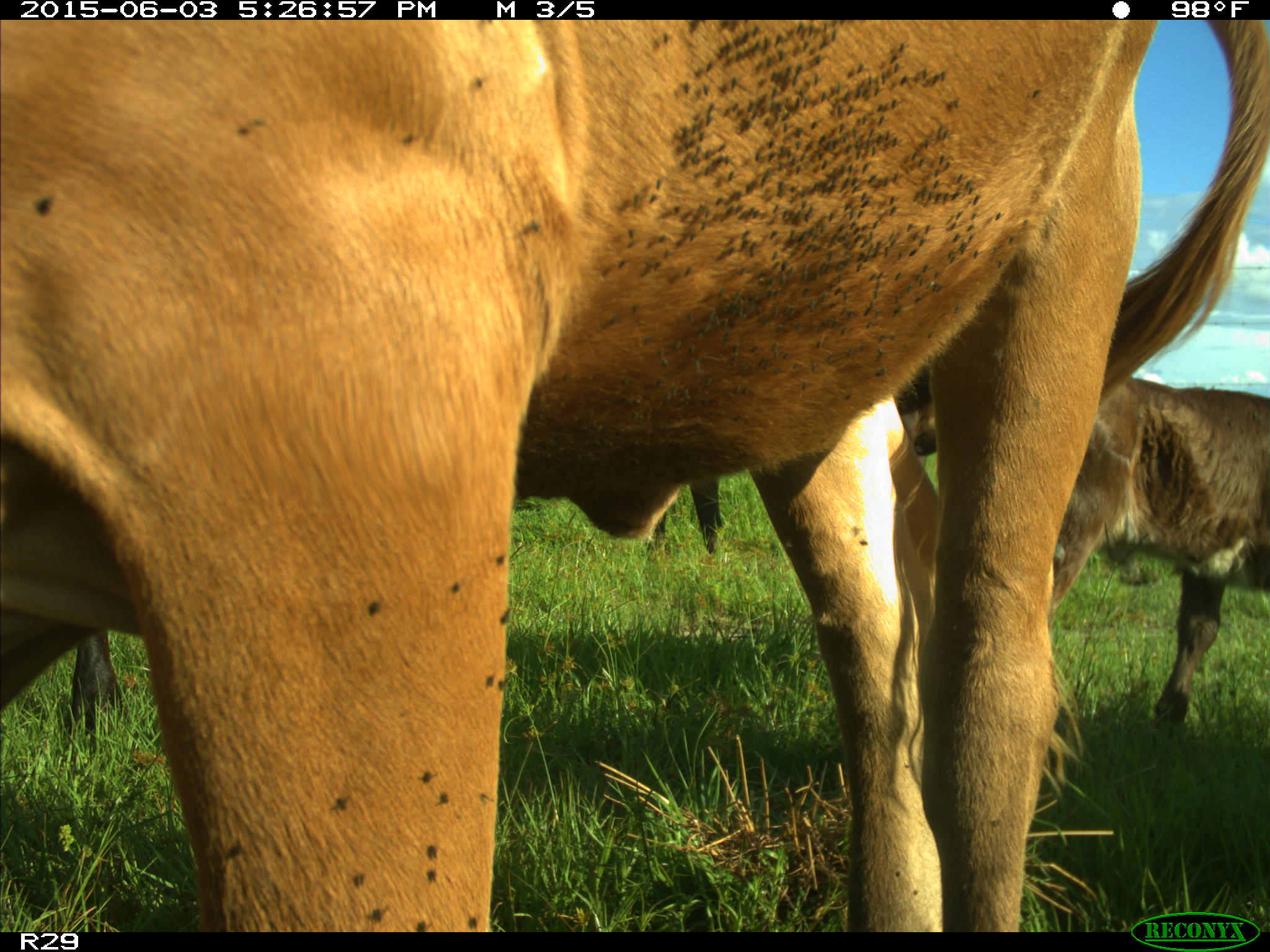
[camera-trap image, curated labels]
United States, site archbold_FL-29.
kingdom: Animalia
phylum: Chordata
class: Mammalia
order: Artiodactyla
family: Bovidae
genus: Bos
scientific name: Bos taurus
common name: domestic cow